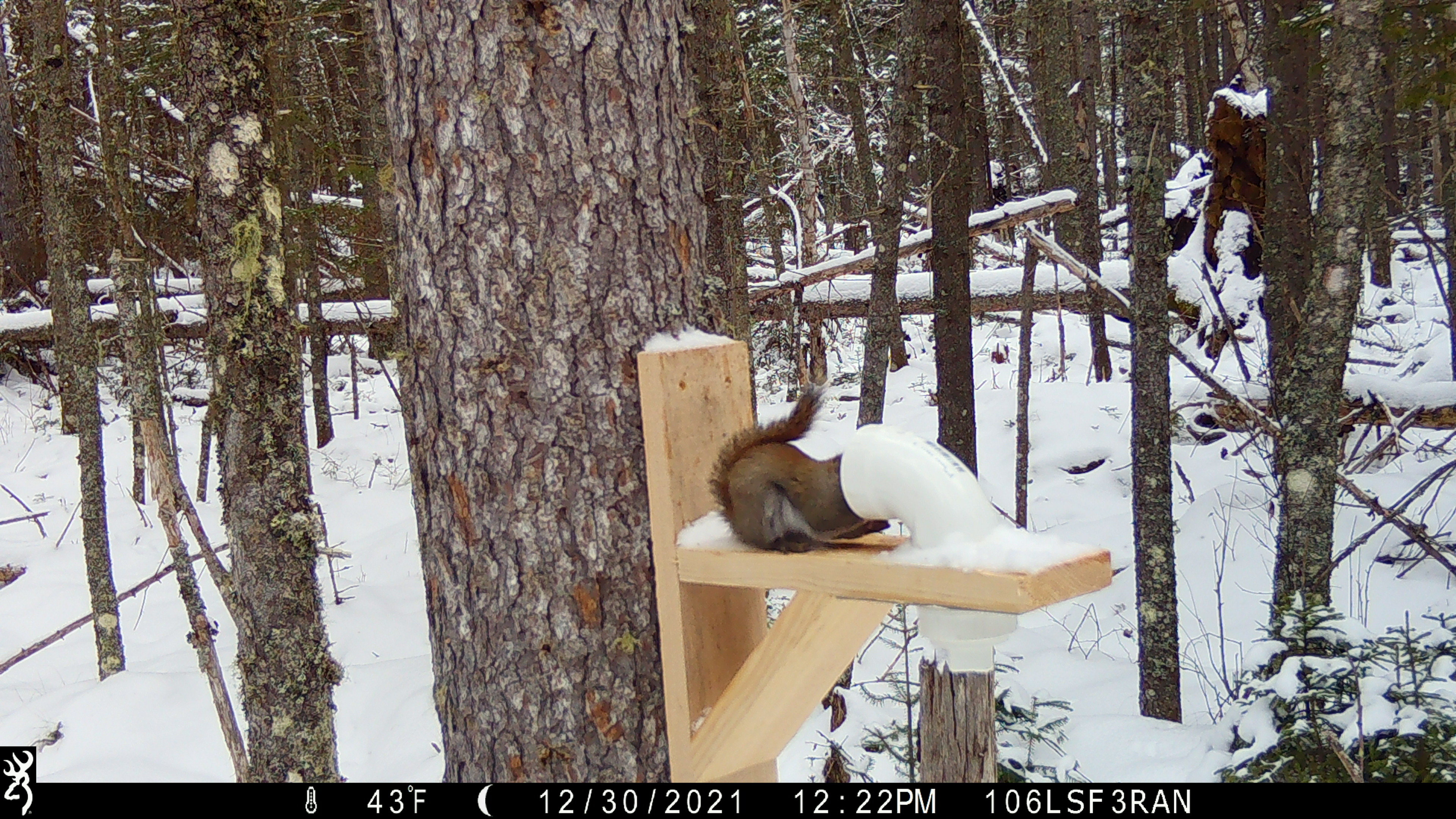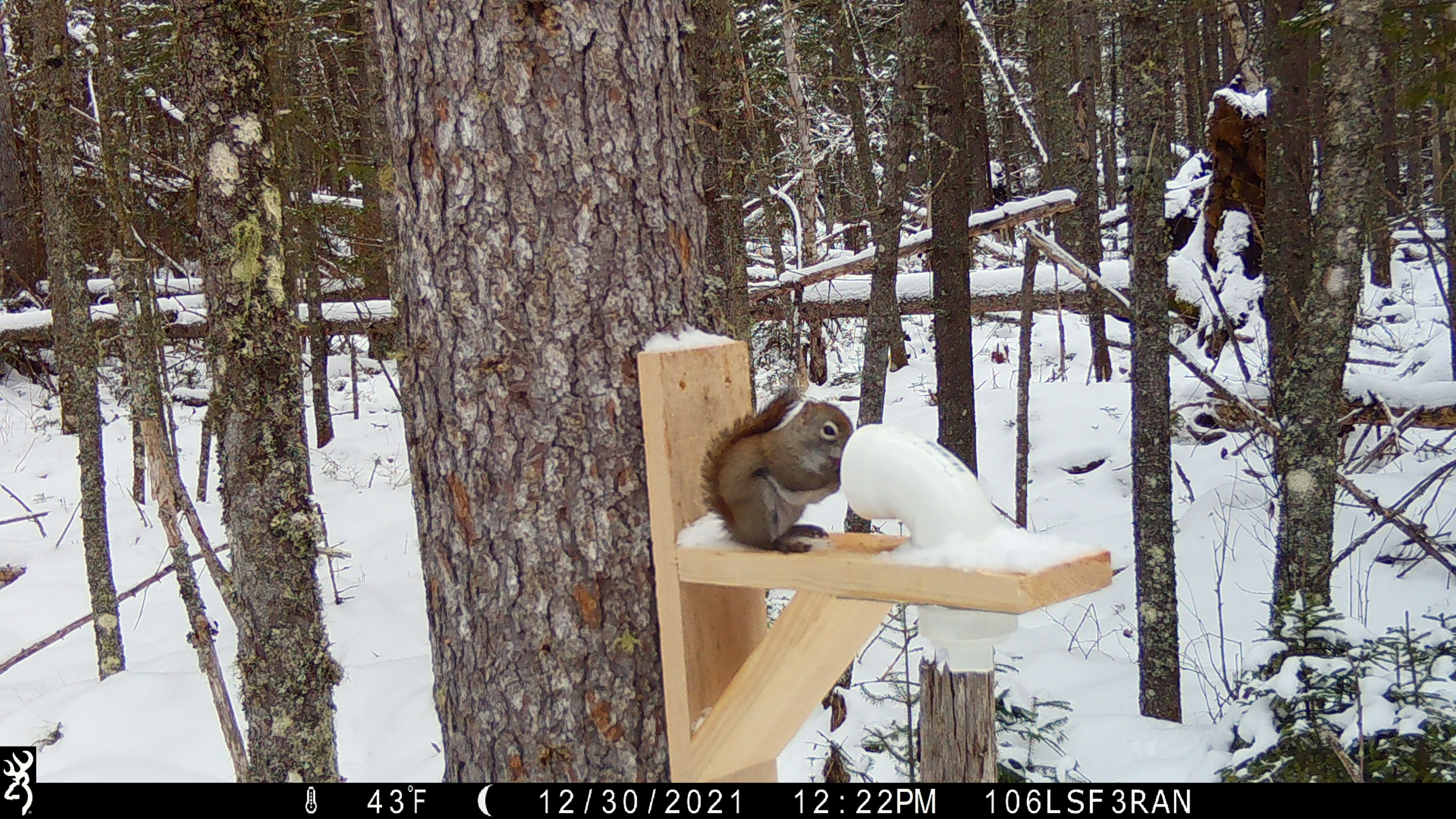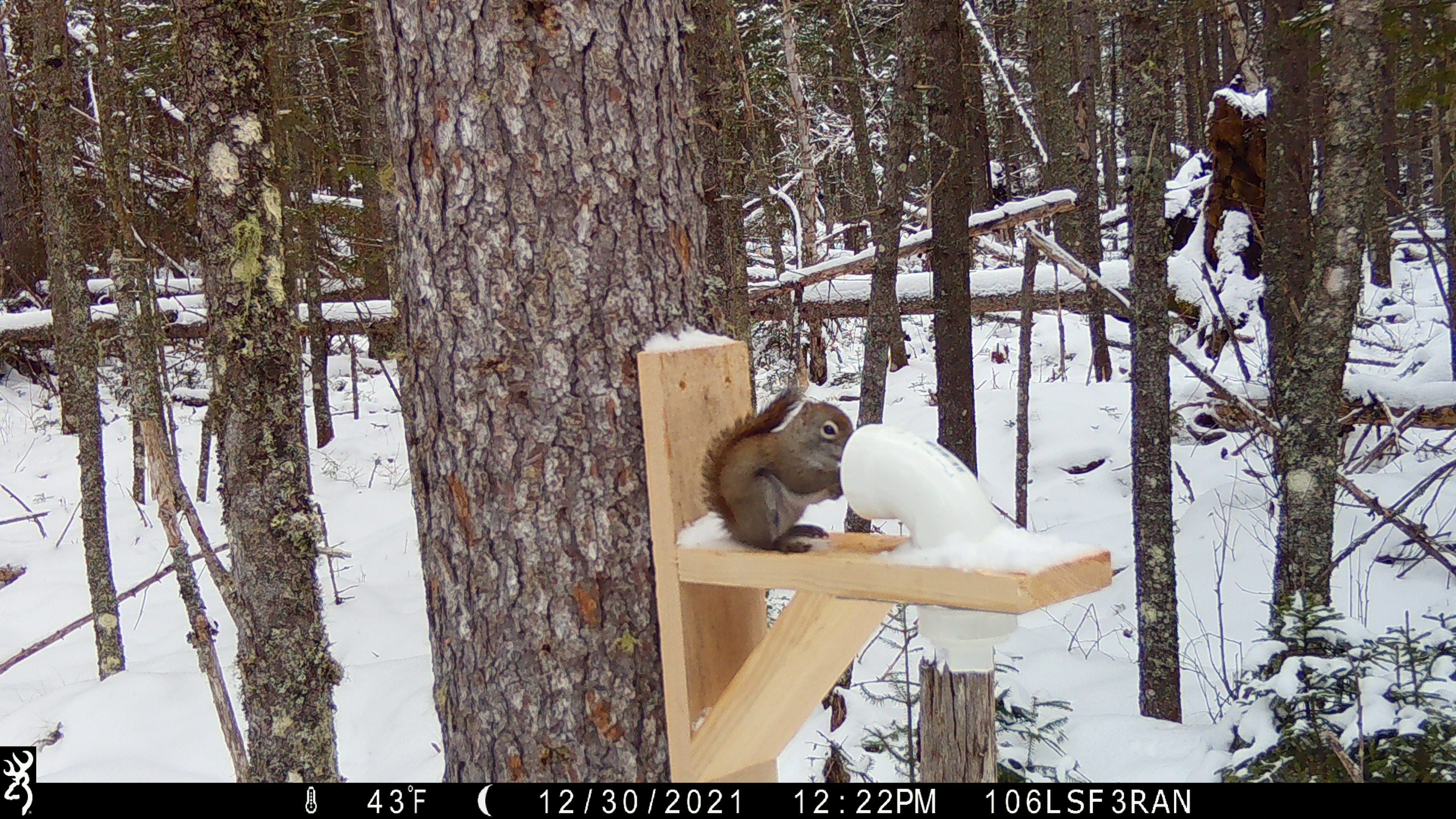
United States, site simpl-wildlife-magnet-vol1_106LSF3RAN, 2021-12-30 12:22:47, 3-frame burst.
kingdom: Animalia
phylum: Chordata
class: Mammalia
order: Rodentia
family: Sciuridae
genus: Tamiasciurus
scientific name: Tamiasciurus hudsonicus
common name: red squirrel